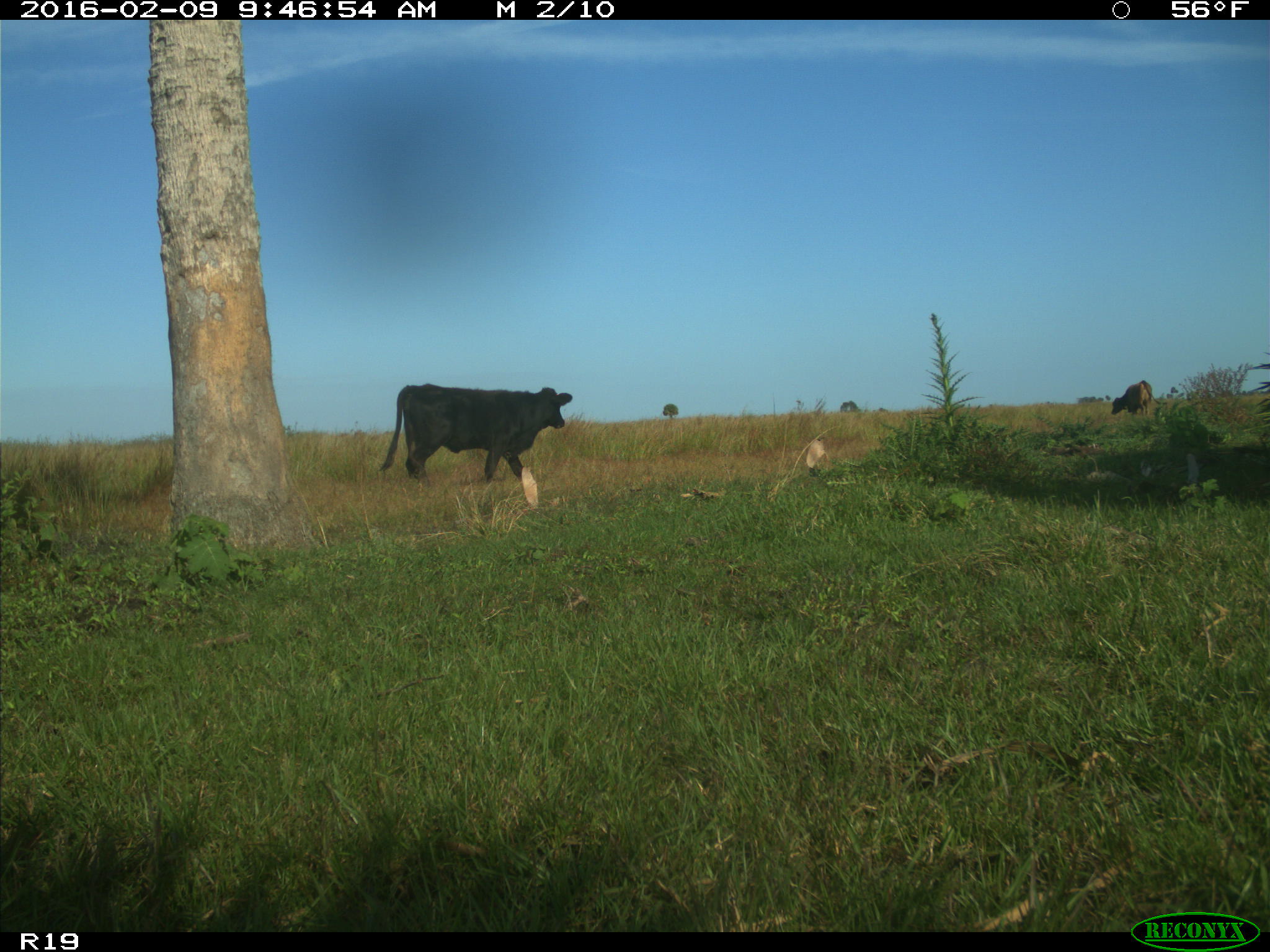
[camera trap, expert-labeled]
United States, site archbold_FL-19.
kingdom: Animalia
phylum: Chordata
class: Mammalia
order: Artiodactyla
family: Bovidae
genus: Bos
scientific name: Bos taurus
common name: domestic cow